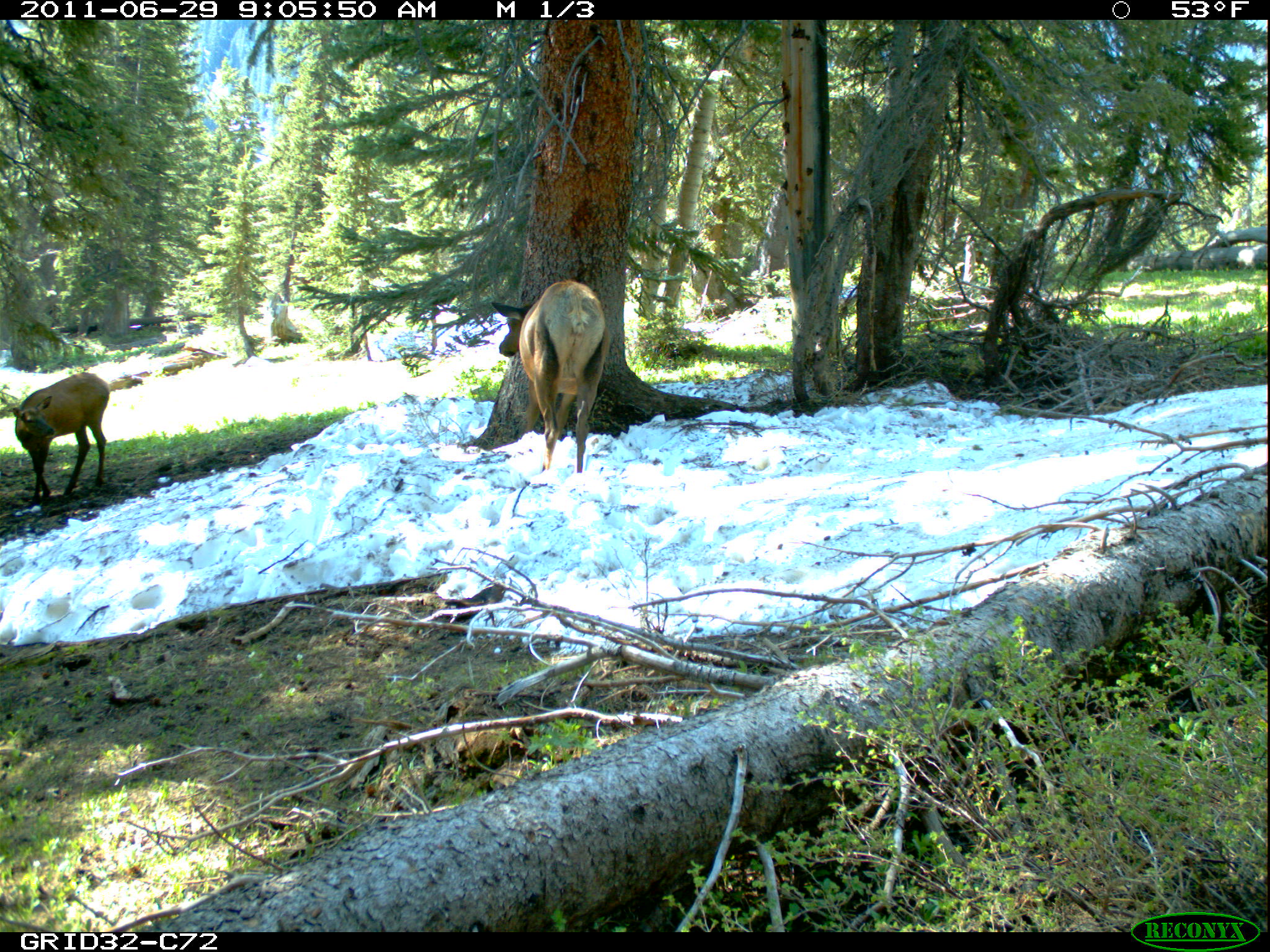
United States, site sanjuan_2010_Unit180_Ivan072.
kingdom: Animalia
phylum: Chordata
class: Mammalia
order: Artiodactyla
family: Cervidae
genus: Cervus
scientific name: Cervus elaphus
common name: red deer